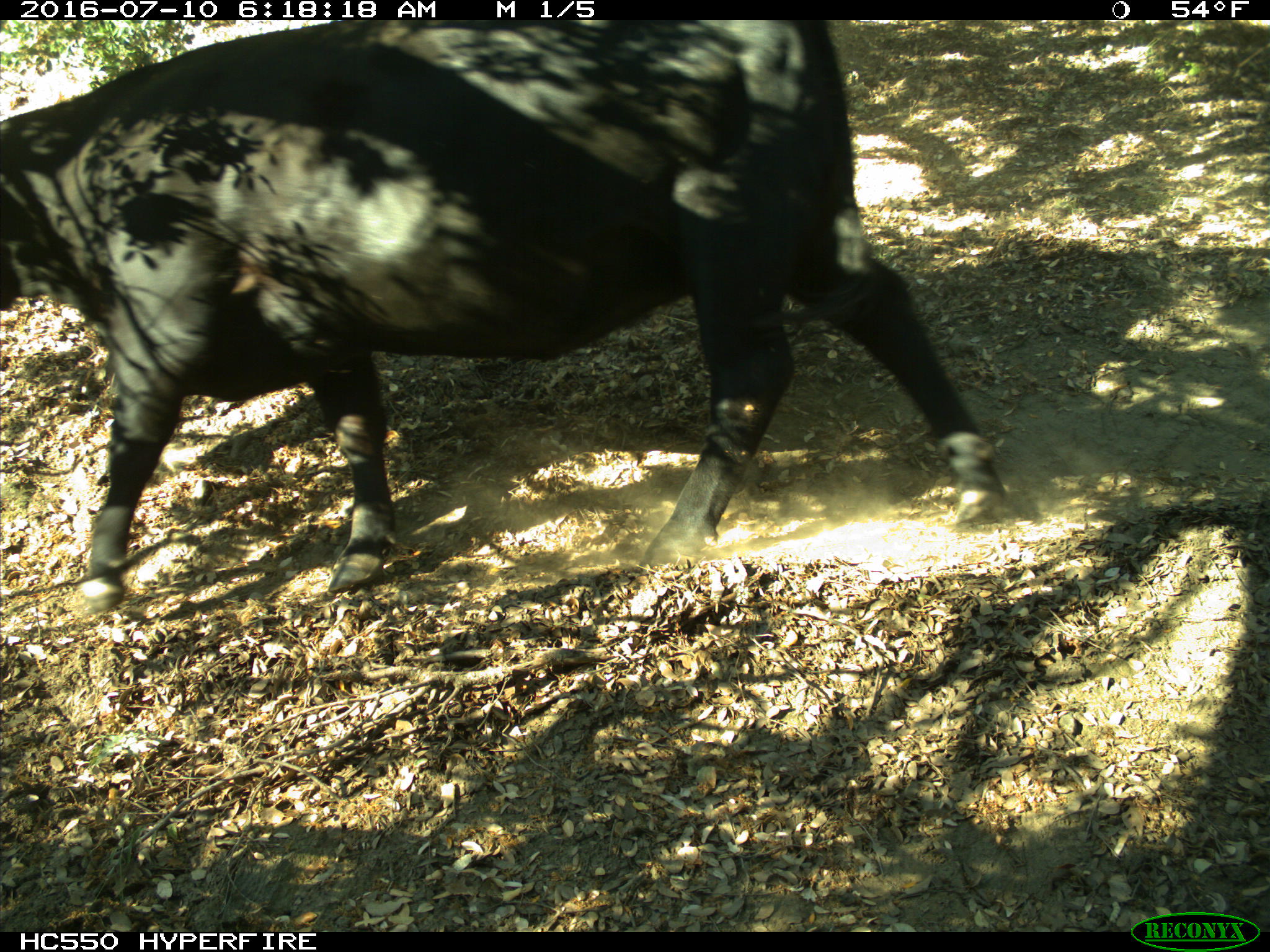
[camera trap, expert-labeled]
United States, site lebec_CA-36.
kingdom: Animalia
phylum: Chordata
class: Mammalia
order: Artiodactyla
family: Bovidae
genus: Bos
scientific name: Bos taurus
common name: domestic cow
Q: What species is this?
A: Bos taurus (domestic cow).